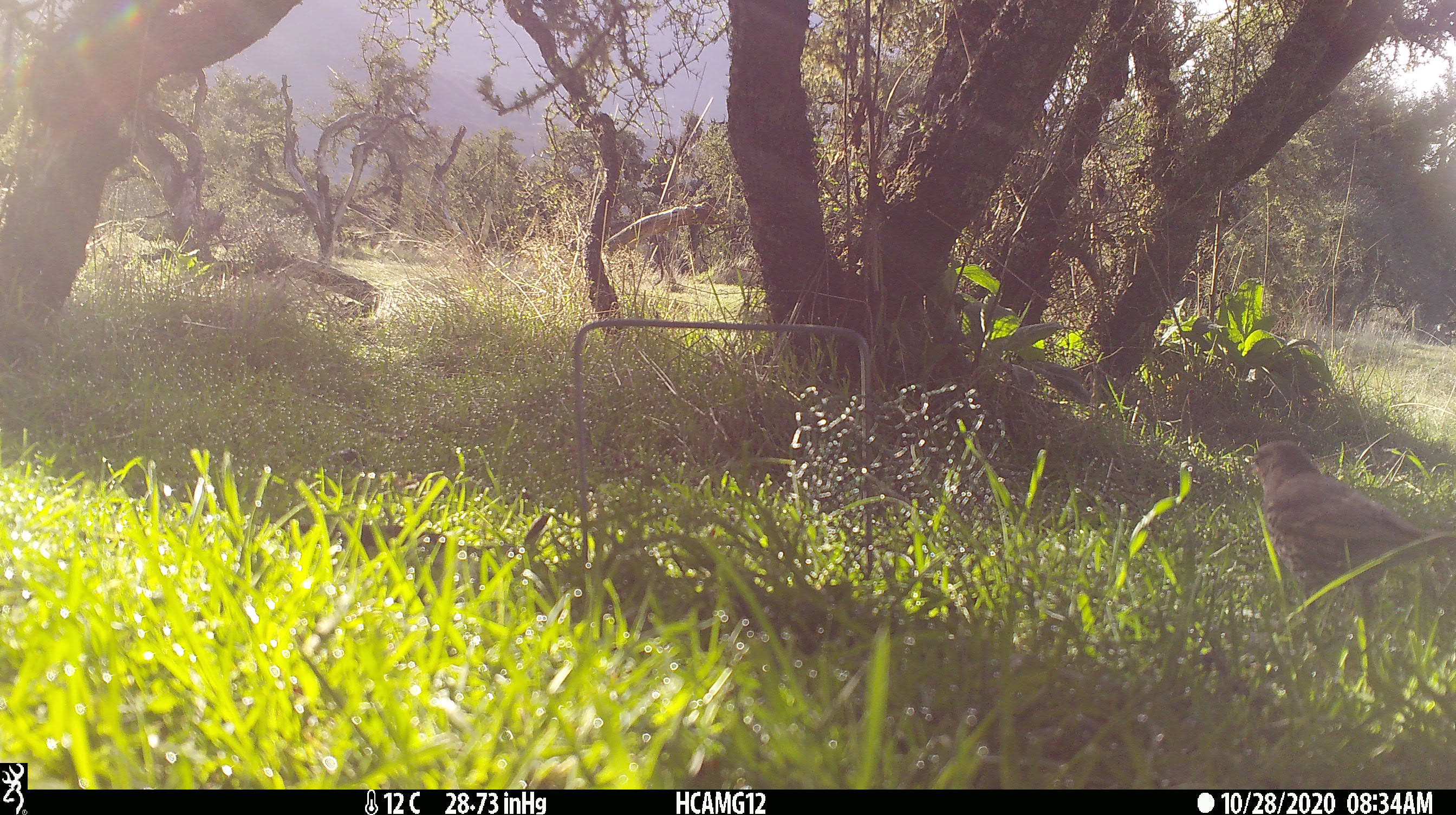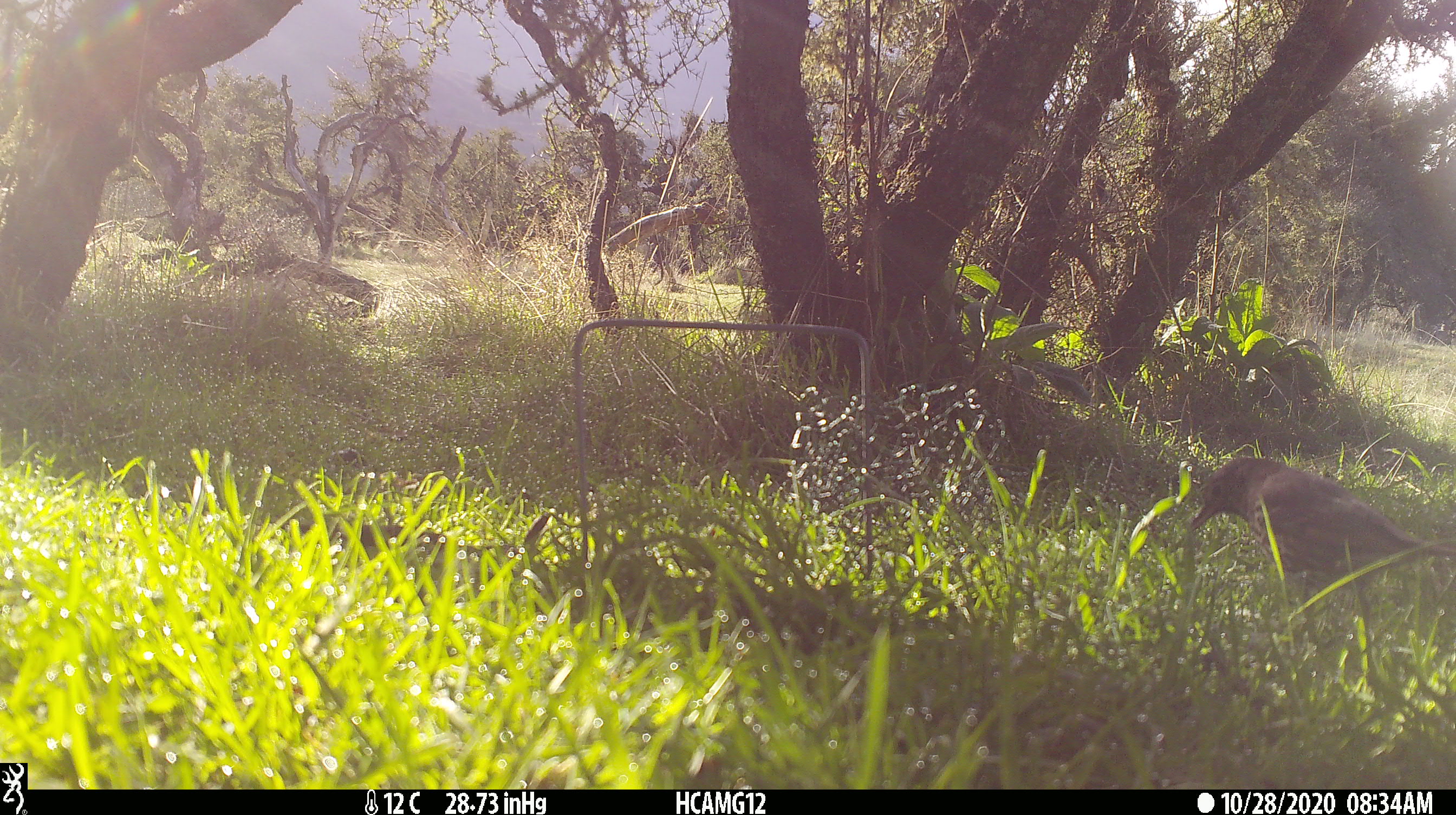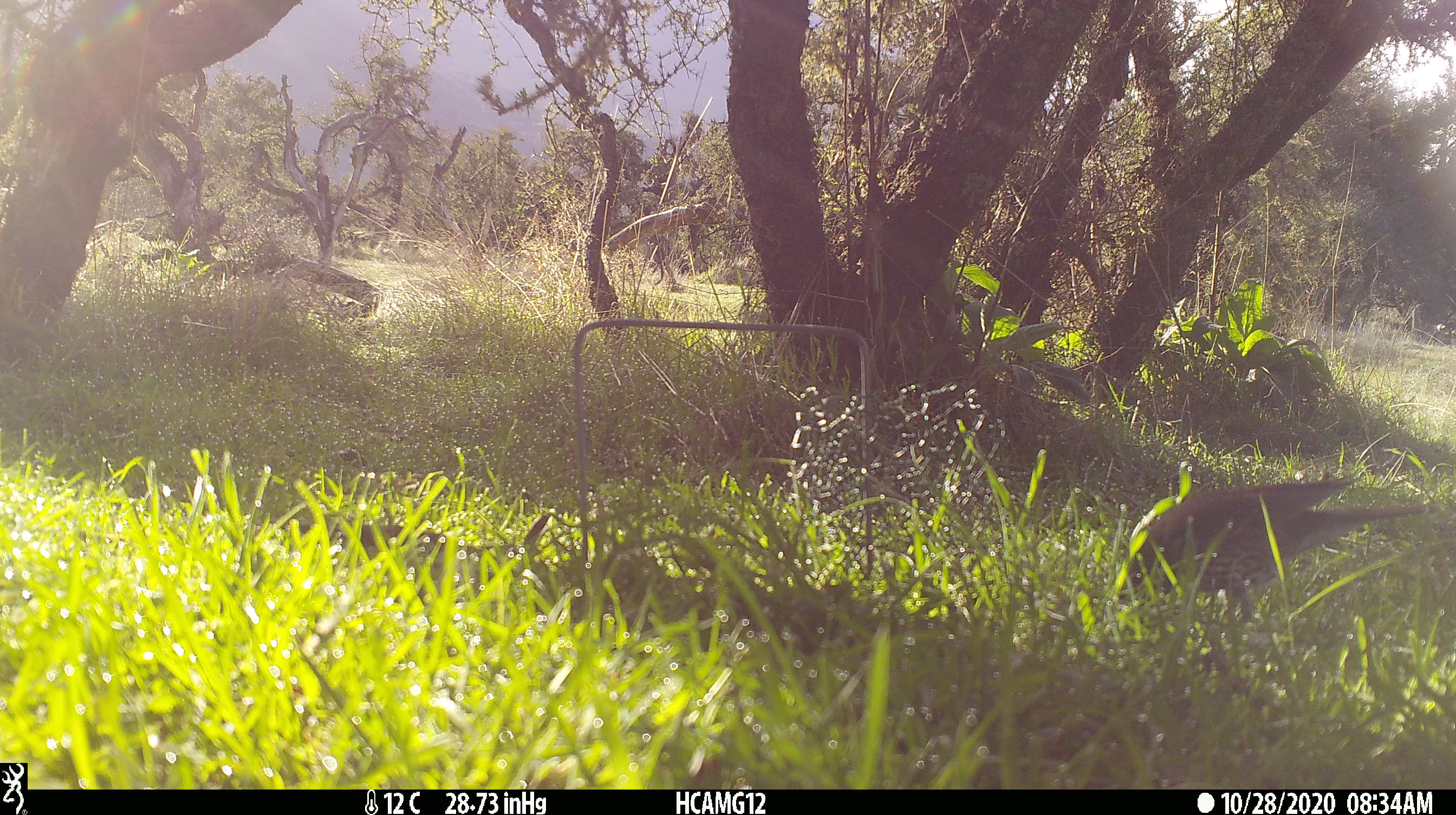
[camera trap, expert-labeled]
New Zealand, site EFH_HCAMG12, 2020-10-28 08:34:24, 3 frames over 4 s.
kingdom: Animalia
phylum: Chordata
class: Aves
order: Passeriformes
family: Turdidae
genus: Turdus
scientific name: Turdus philomelos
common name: song thrush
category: thrush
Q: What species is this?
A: Thrush (song thrush) (Turdus philomelos).